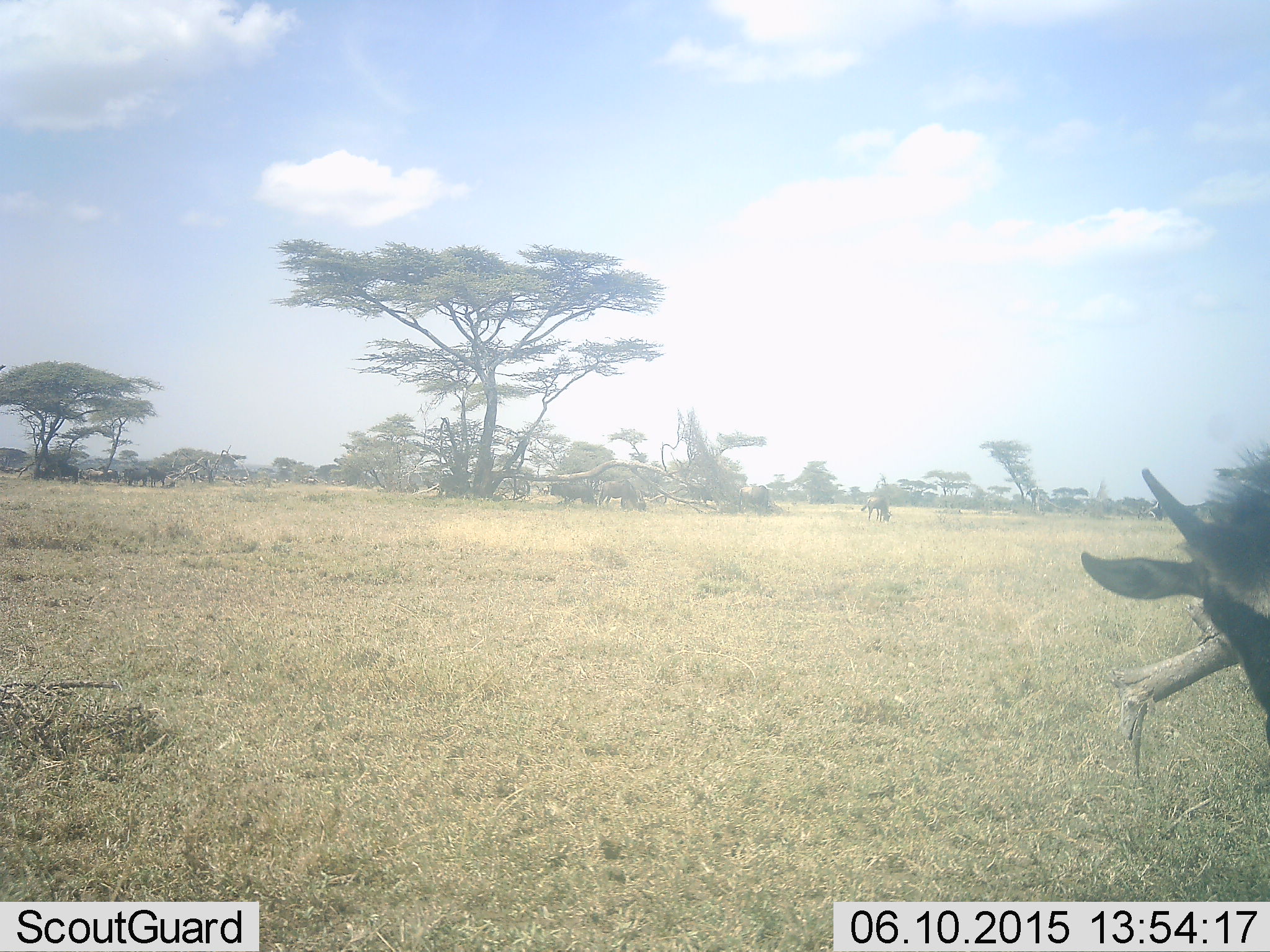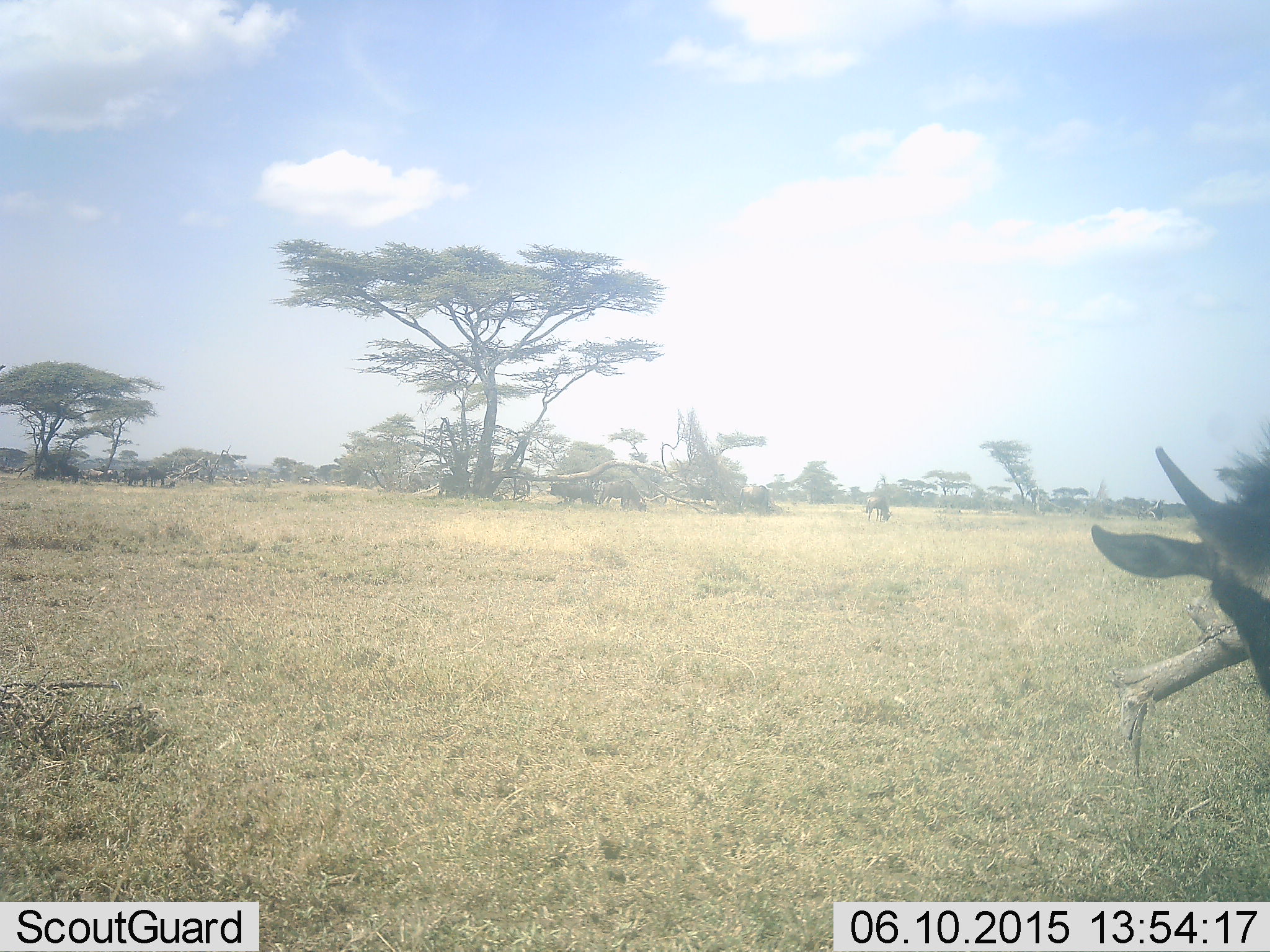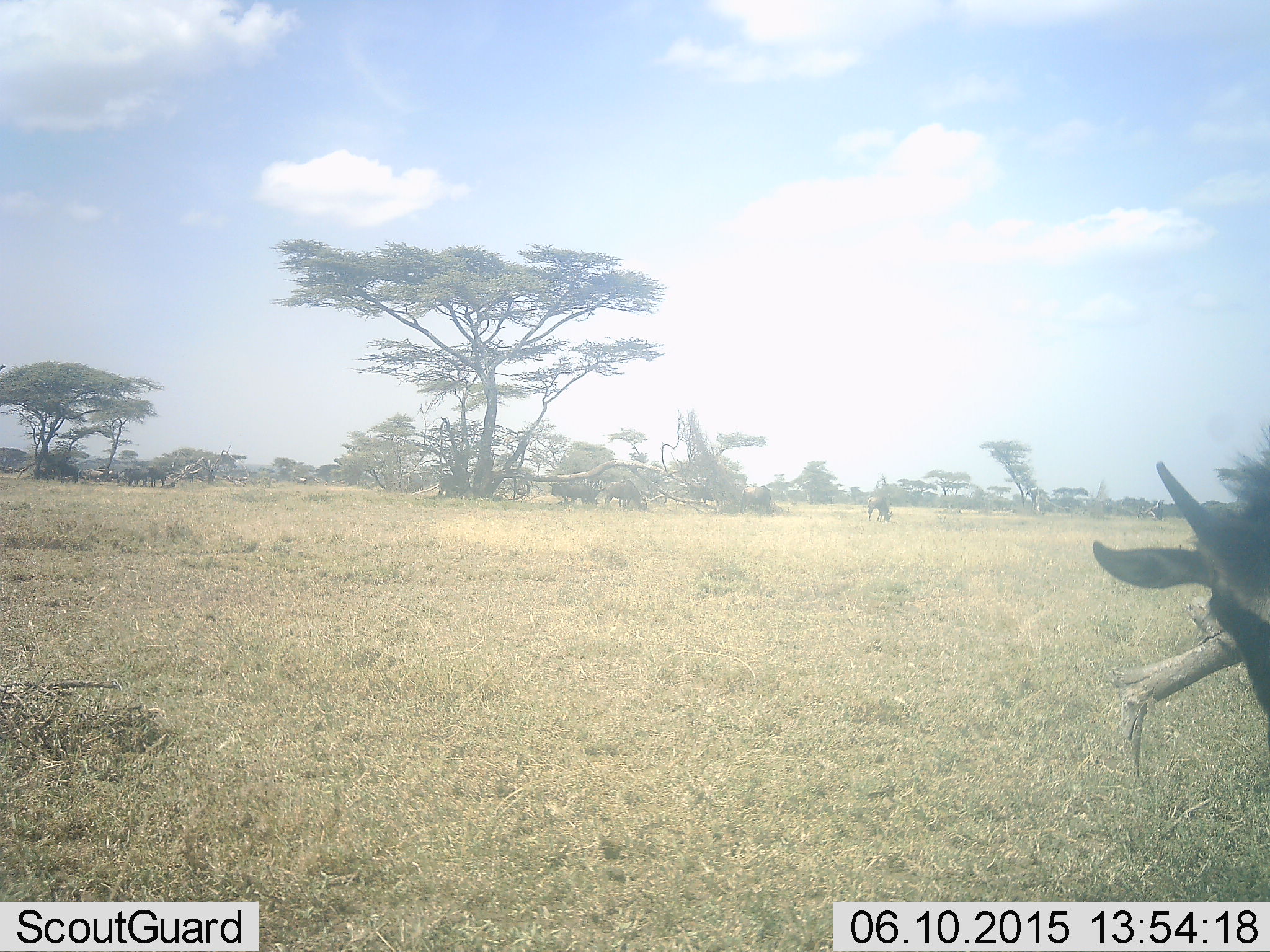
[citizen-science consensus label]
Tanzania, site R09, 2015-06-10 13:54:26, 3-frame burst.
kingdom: Animalia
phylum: Chordata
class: Mammalia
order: Artiodactyla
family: Bovidae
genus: Connochaetes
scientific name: Connochaetes taurinus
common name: blue wildebeest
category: wildebeest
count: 11-50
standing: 89%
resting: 44%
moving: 11%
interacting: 0%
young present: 44%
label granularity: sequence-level